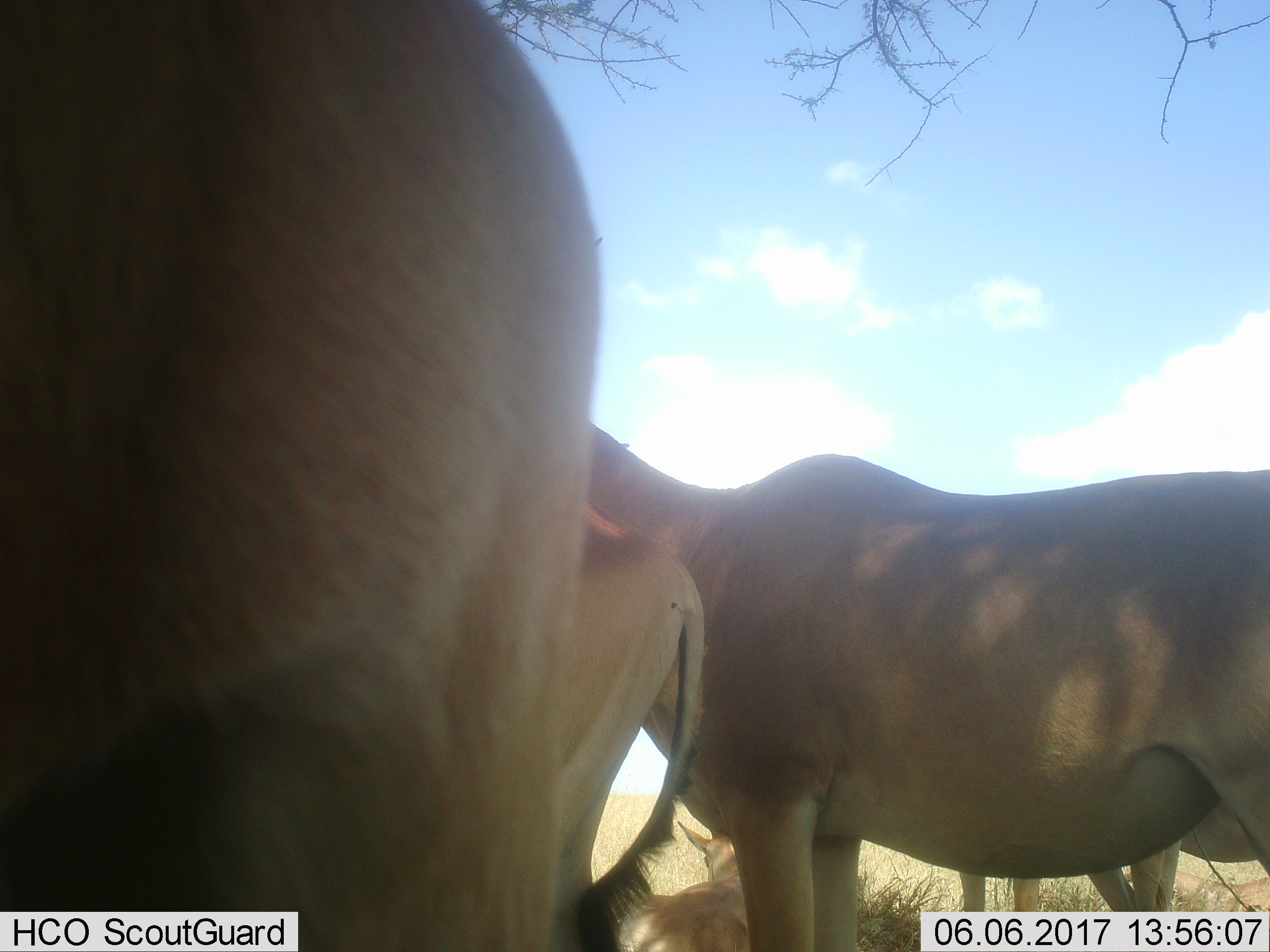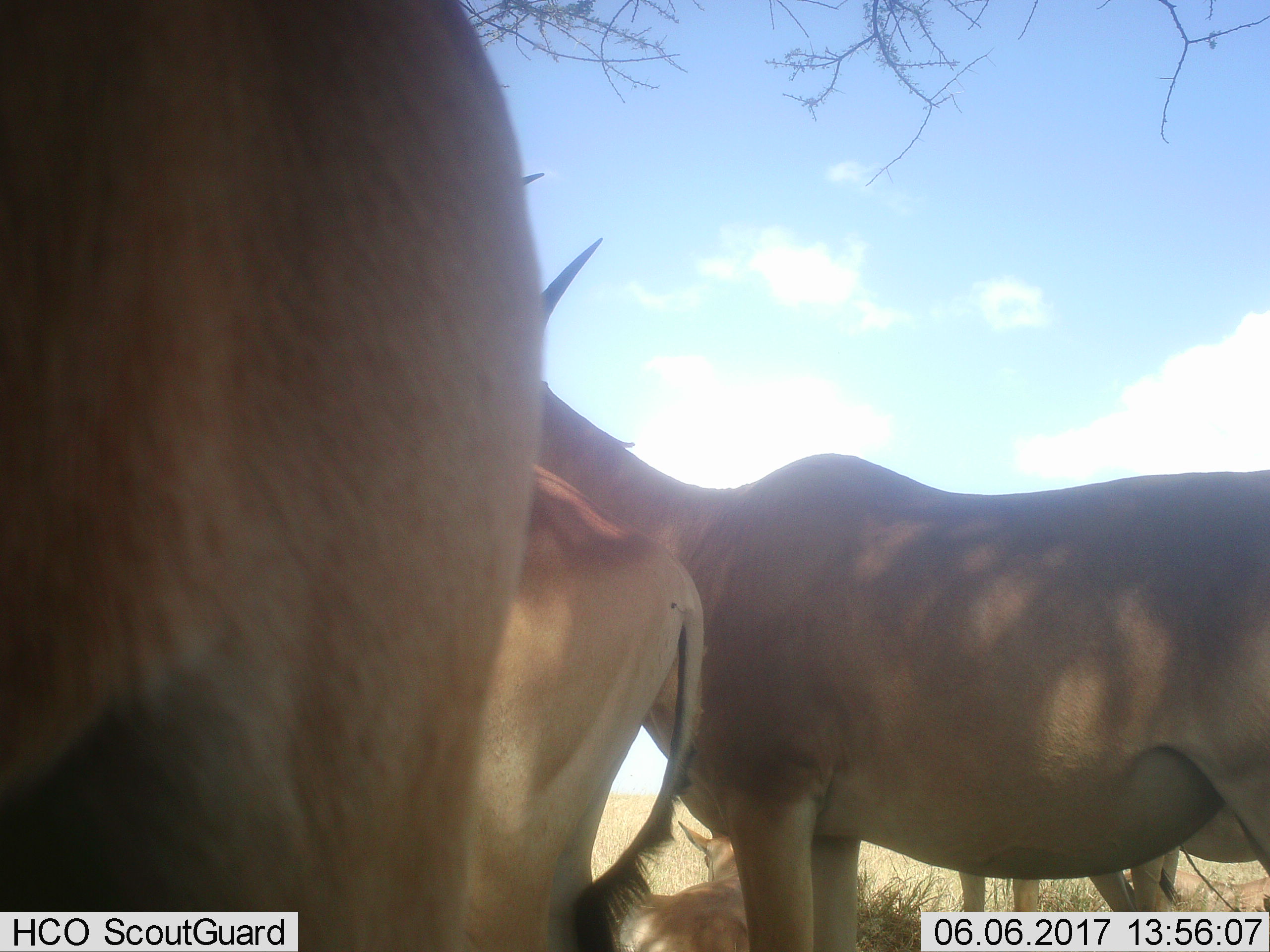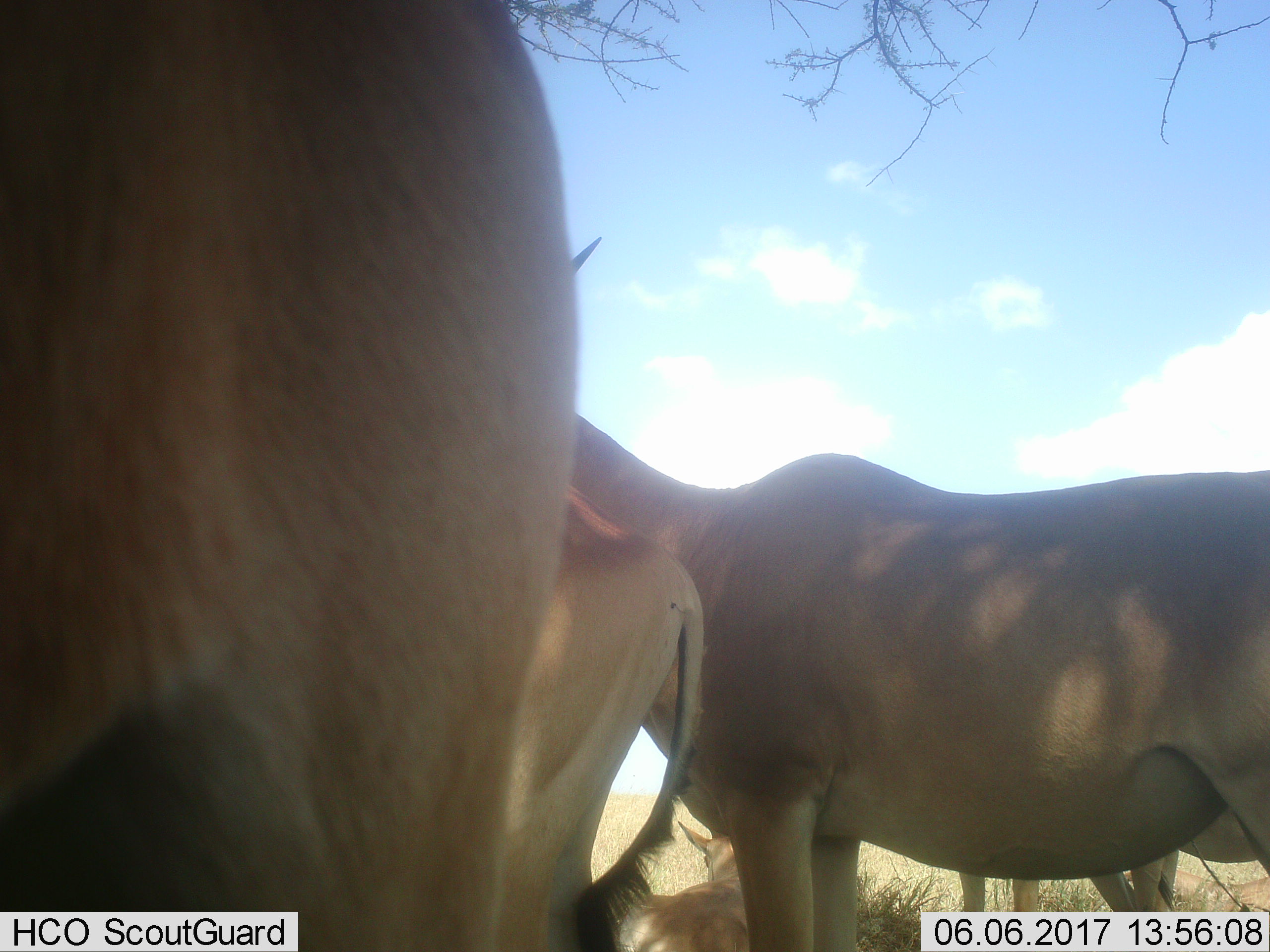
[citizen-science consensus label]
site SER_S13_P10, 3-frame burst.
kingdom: Animalia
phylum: Chordata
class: Mammalia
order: Artiodactyla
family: Bovidae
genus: Alcelaphus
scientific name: Alcelaphus buselaphus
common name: hartebeest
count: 5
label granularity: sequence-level